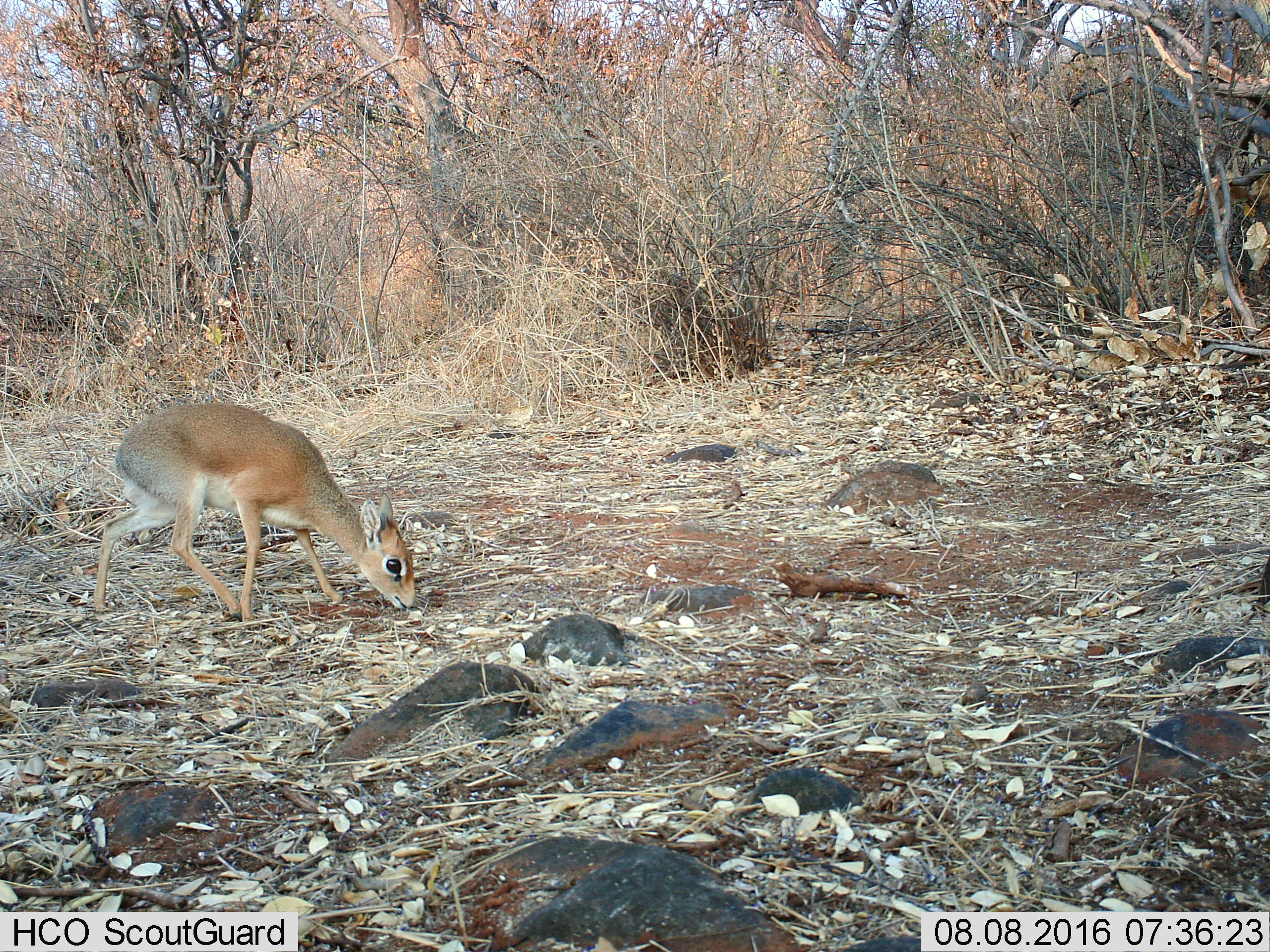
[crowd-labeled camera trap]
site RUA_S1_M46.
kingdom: Animalia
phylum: Chordata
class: Mammalia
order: Artiodactyla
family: Bovidae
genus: Madoqua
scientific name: Madoqua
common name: dik-dik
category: dikdik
Dikdik (dik-dik) (Madoqua), count 1. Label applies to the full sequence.